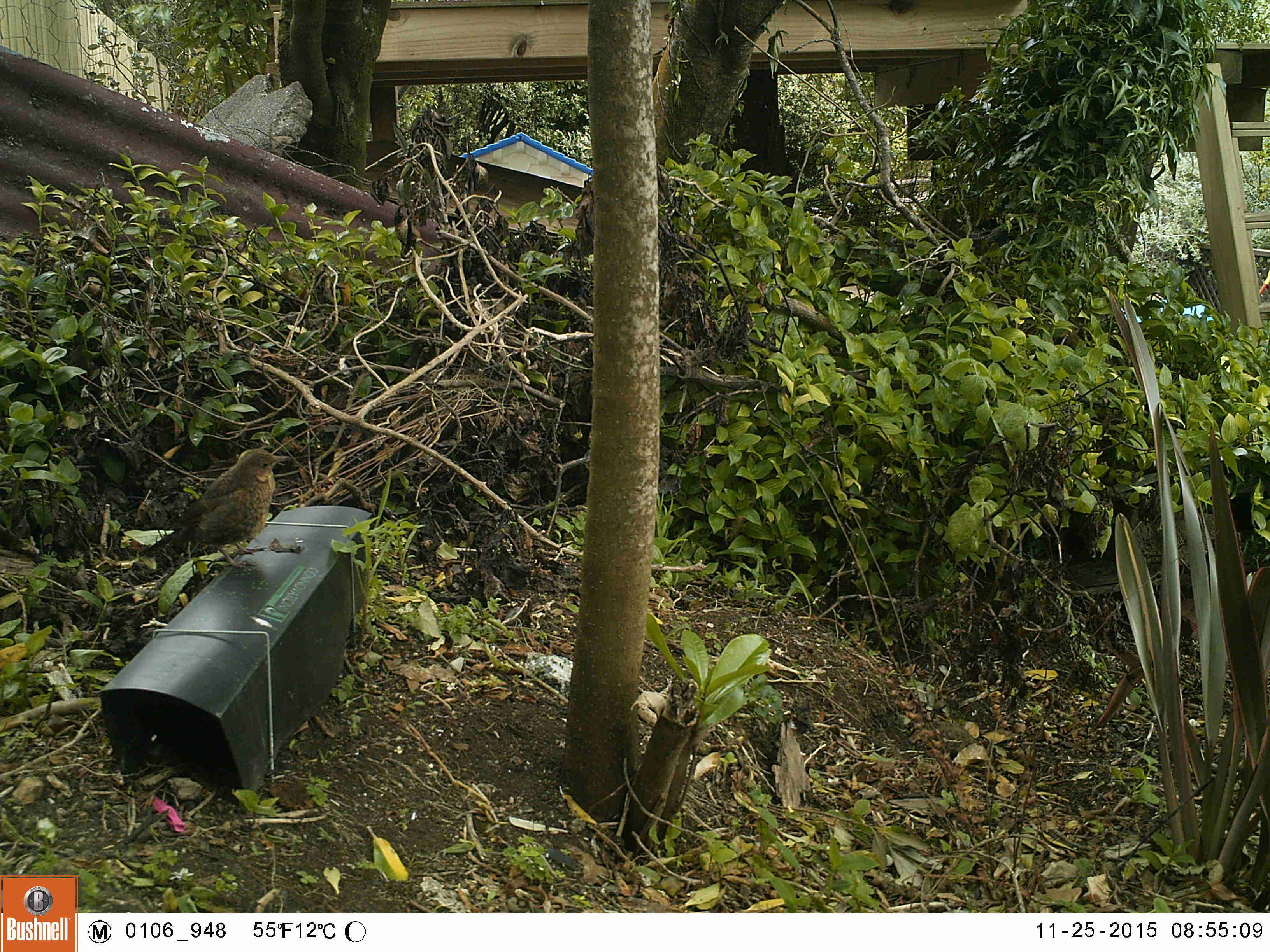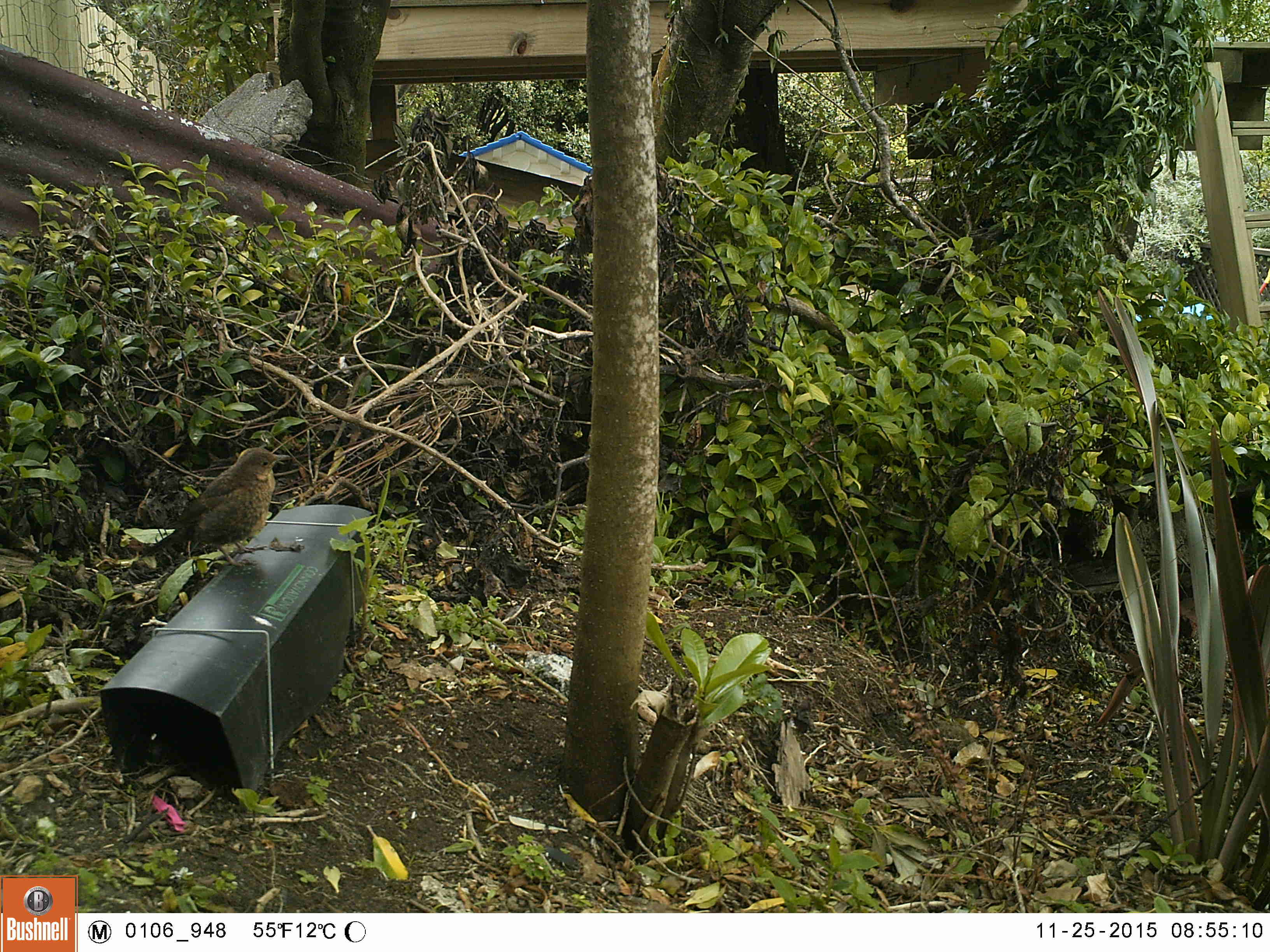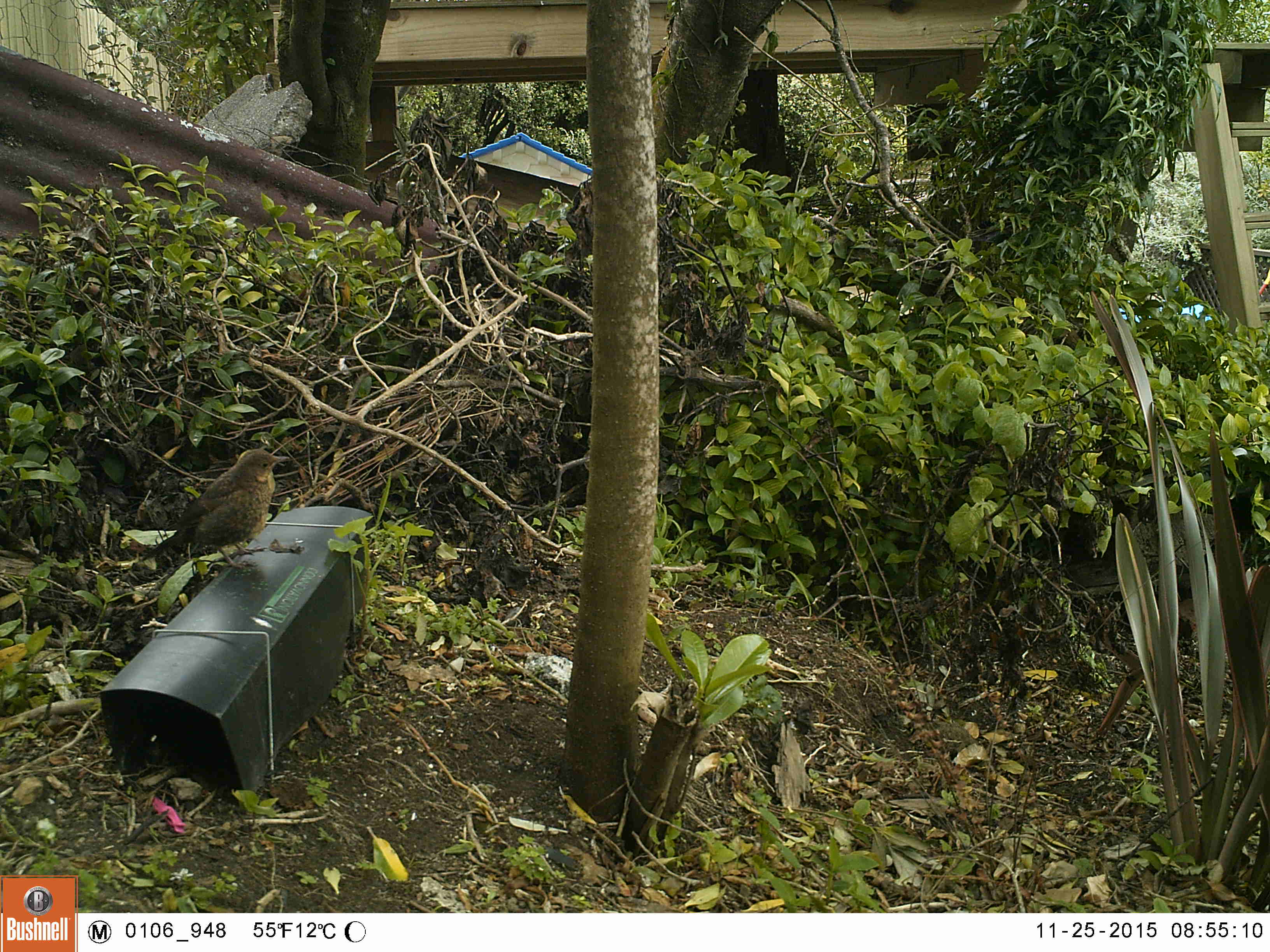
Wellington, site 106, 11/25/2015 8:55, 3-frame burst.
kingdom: Animalia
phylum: Chordata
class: Aves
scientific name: Aves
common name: bird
Bird (Aves).